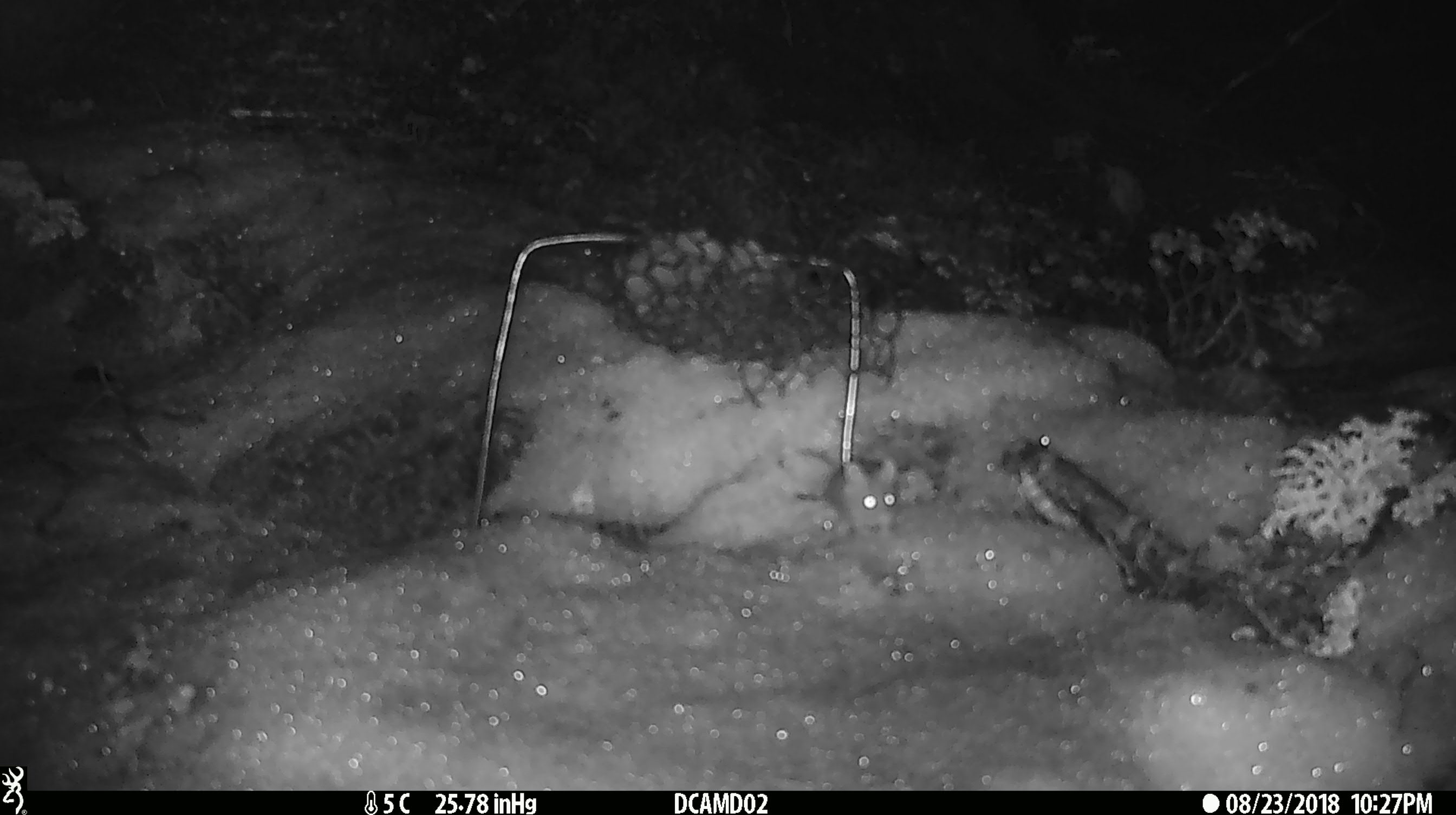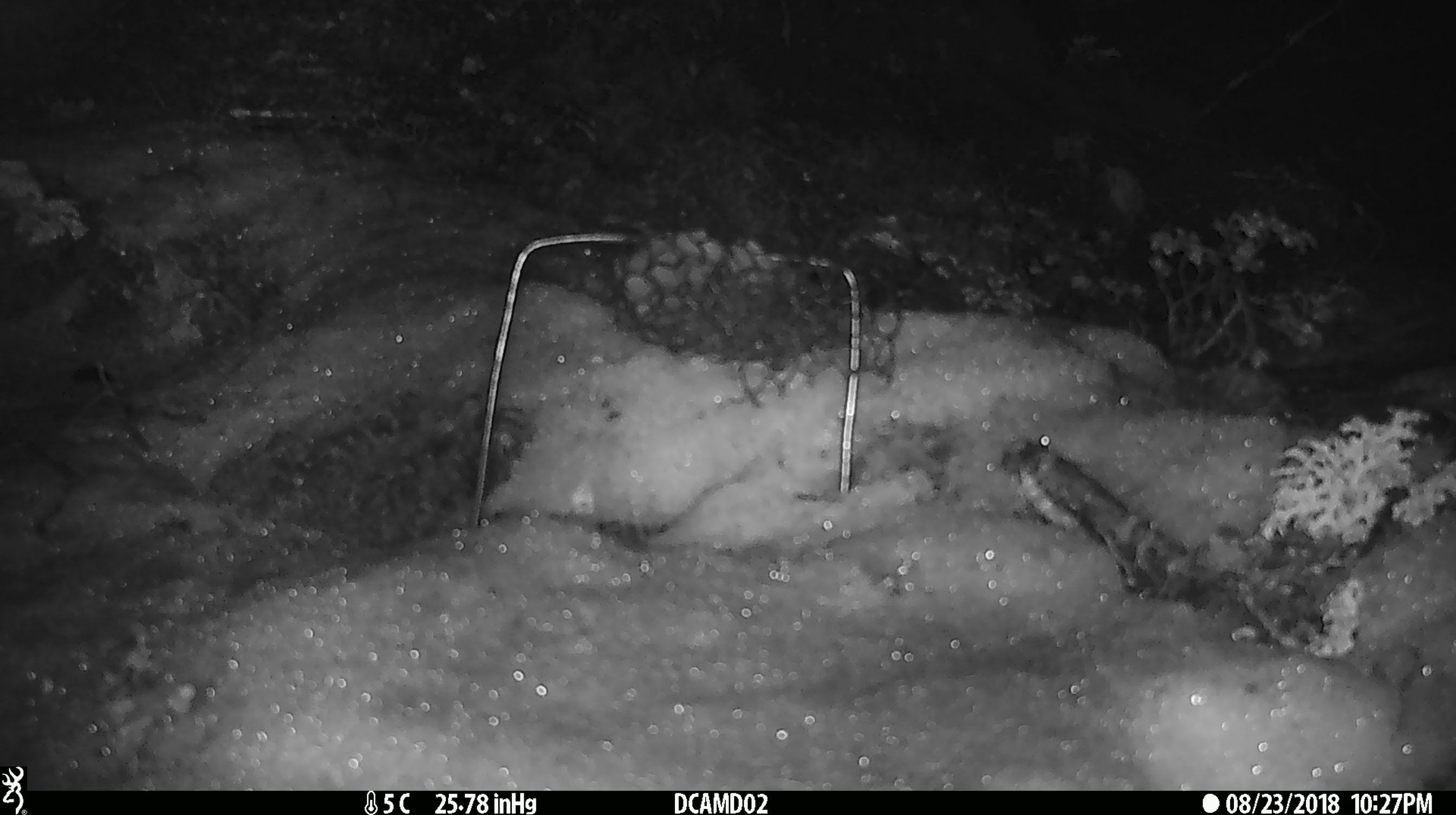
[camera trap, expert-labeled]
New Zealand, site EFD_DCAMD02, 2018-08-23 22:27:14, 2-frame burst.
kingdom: Animalia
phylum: Chordata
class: Mammalia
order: Rodentia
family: Muridae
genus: Mus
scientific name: Mus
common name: mouse